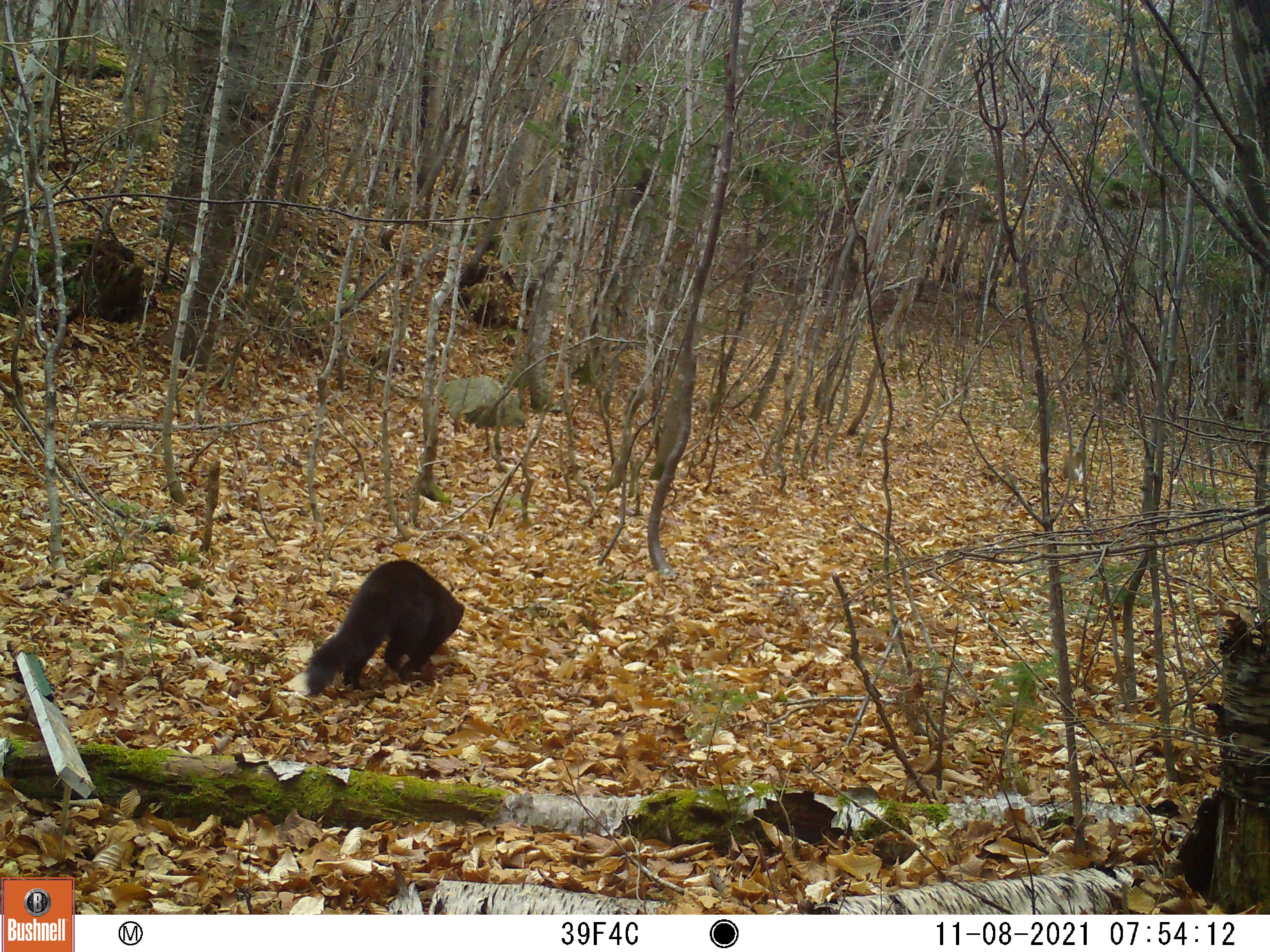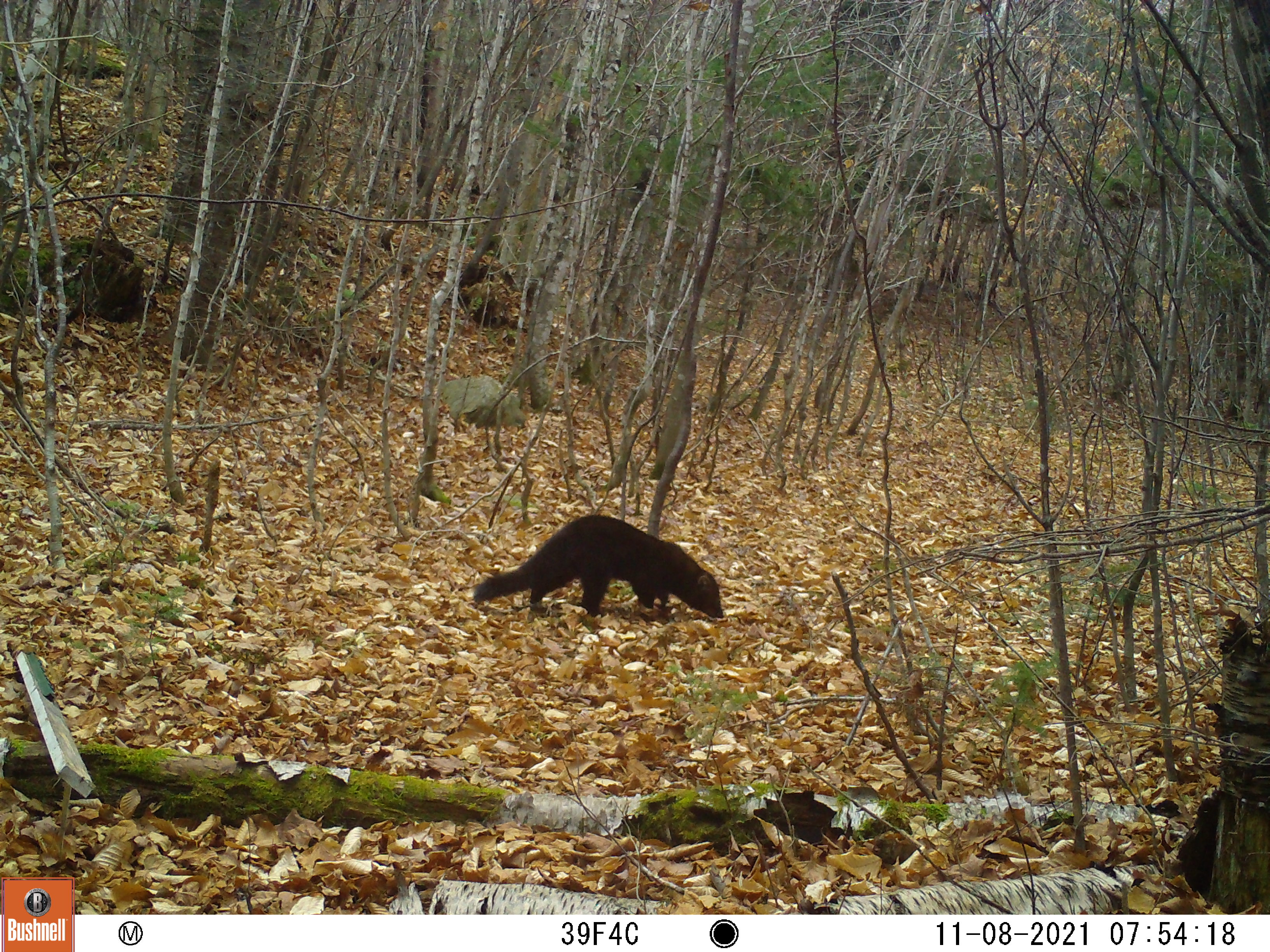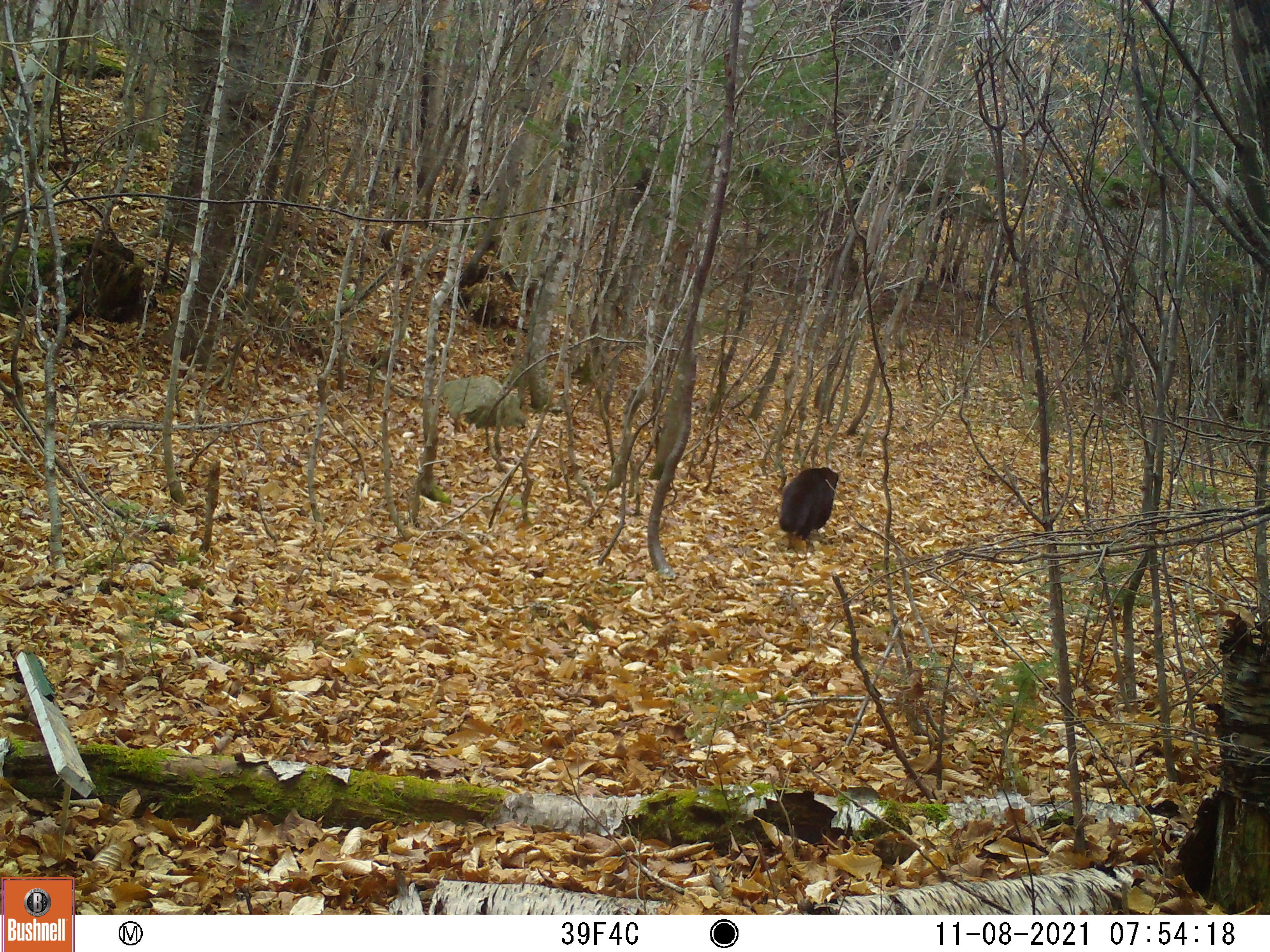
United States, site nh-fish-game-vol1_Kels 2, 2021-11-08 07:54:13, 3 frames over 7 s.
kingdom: Animalia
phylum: Chordata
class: Mammalia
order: Carnivora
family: Mustelidae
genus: Pekania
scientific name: Pekania pennanti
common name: fisher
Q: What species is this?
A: Fisher (Pekania pennanti).